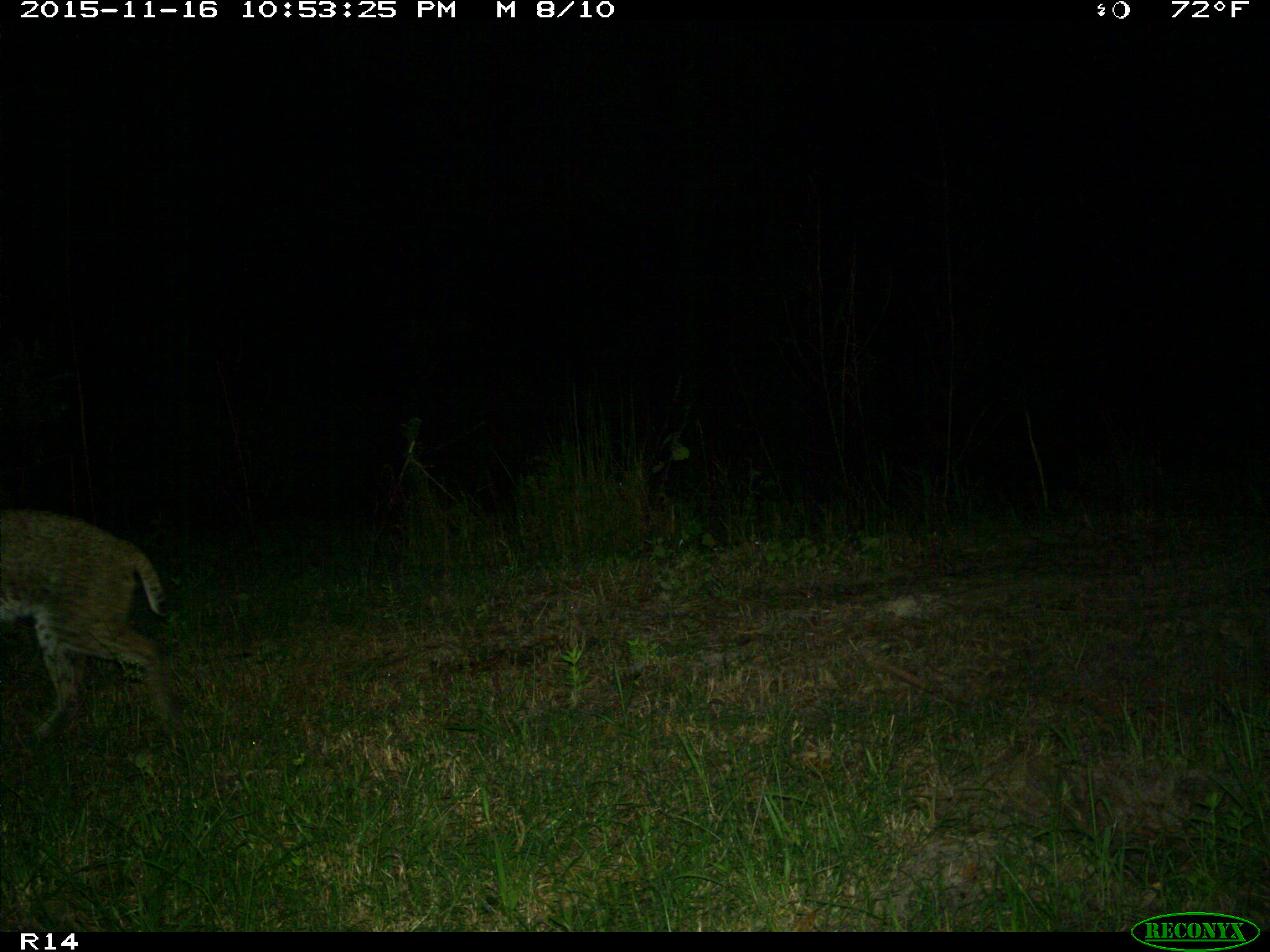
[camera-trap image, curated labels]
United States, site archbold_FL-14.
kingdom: Animalia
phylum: Chordata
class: Mammalia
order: Carnivora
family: Felidae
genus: Lynx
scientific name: Lynx rufus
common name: bobcat